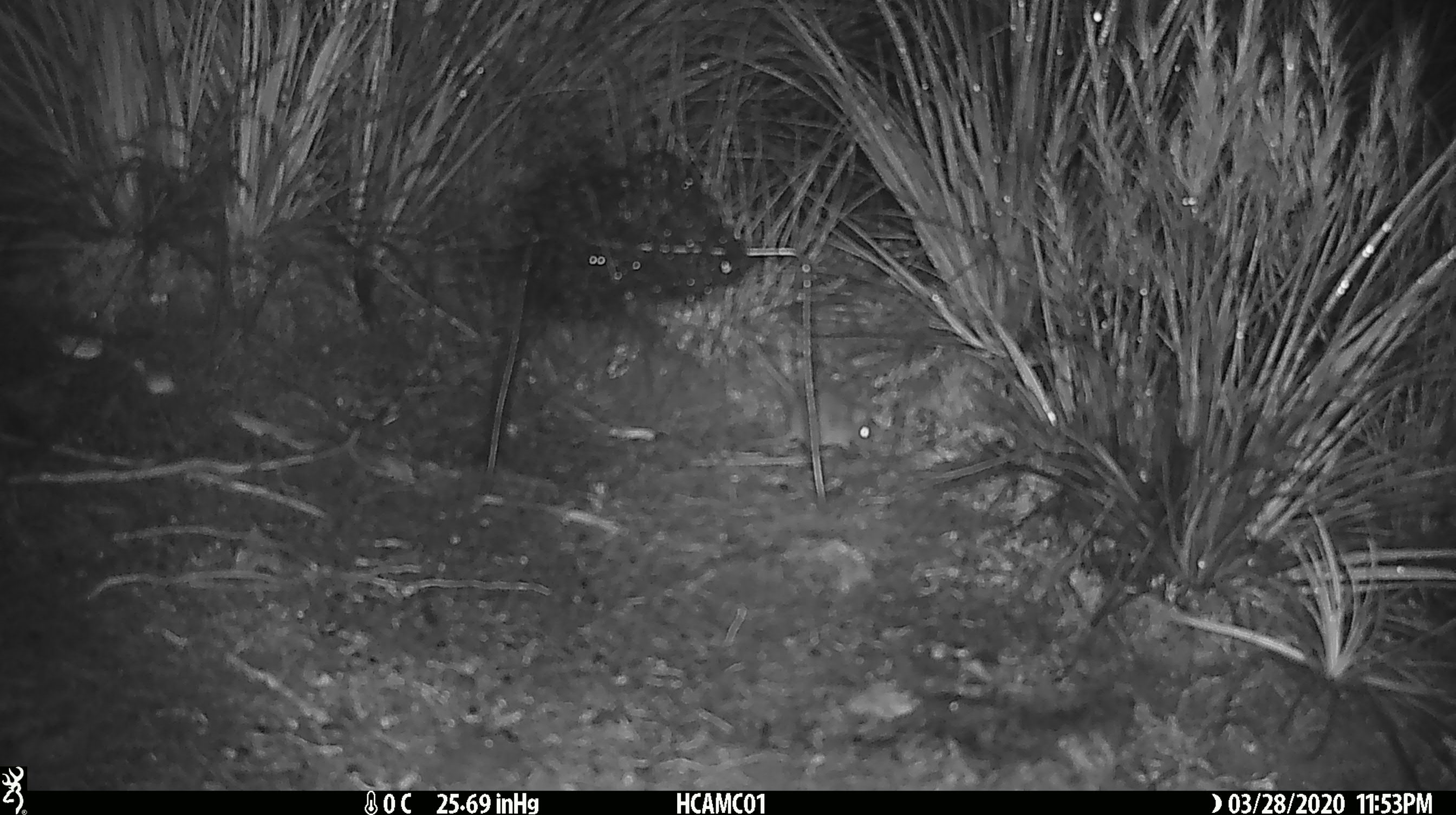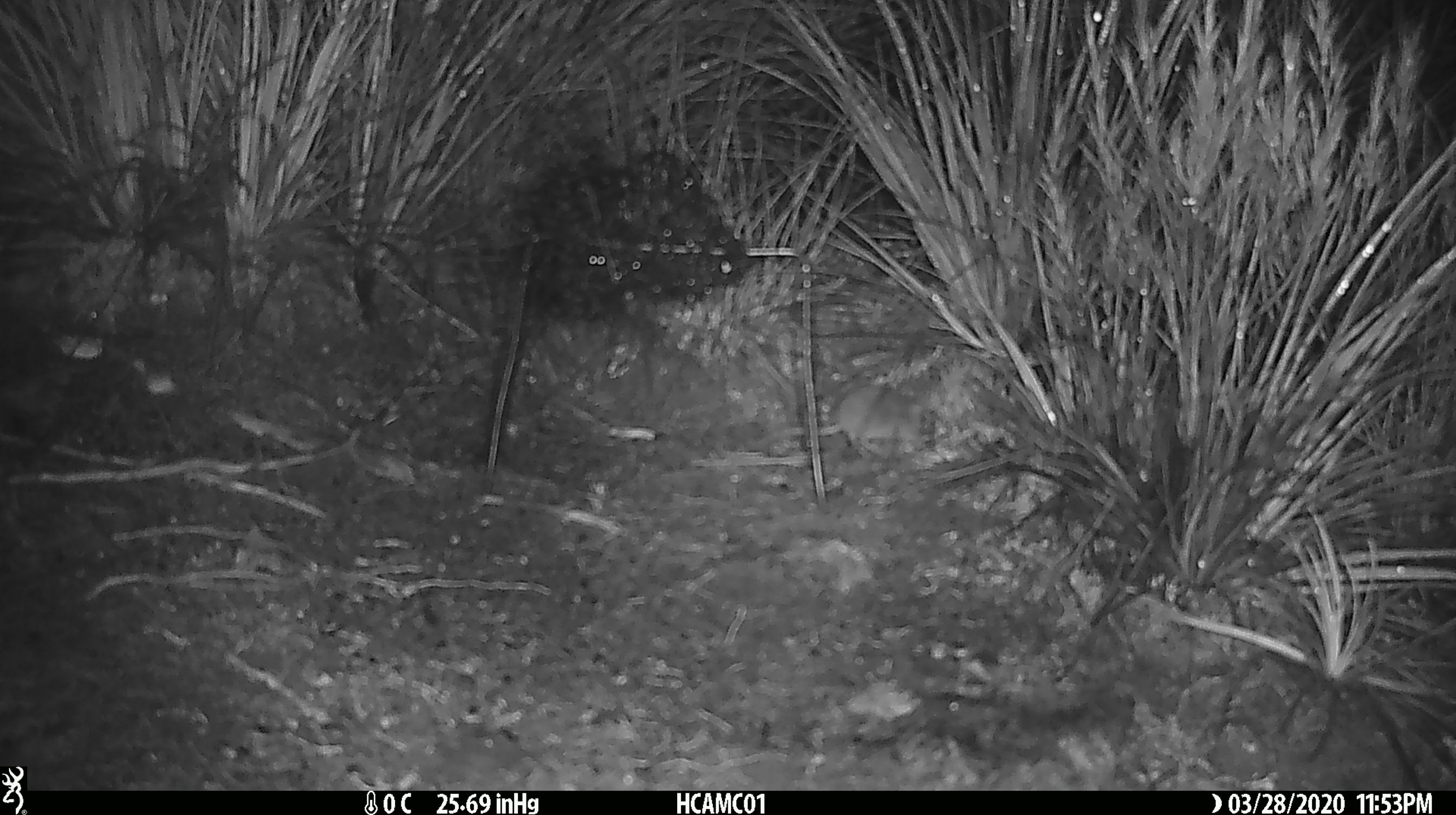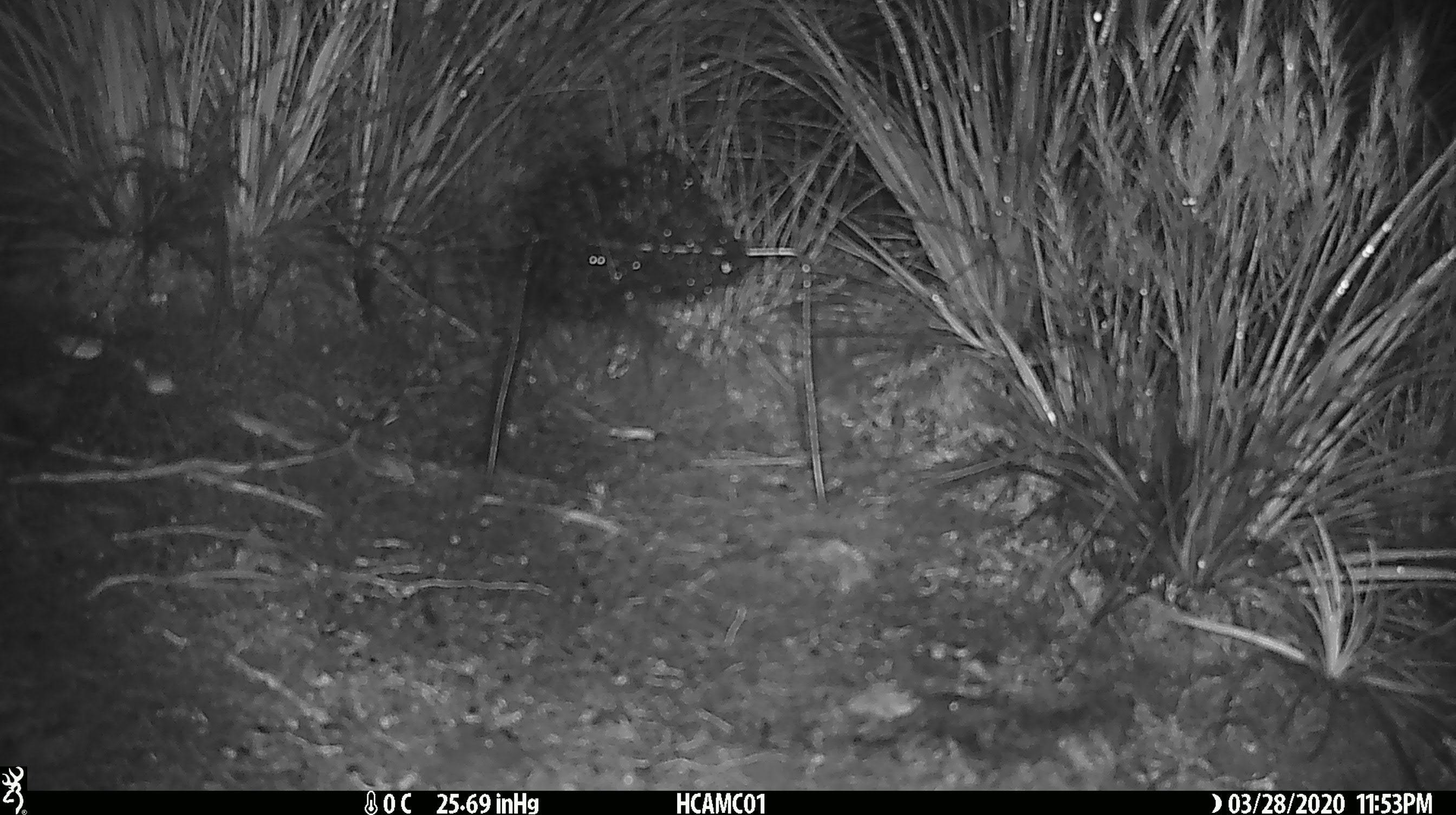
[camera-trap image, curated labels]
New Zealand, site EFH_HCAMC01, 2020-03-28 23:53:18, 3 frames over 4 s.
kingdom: Animalia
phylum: Chordata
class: Mammalia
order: Rodentia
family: Muridae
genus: Mus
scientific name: Mus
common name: mouse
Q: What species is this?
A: Mouse (Mus).